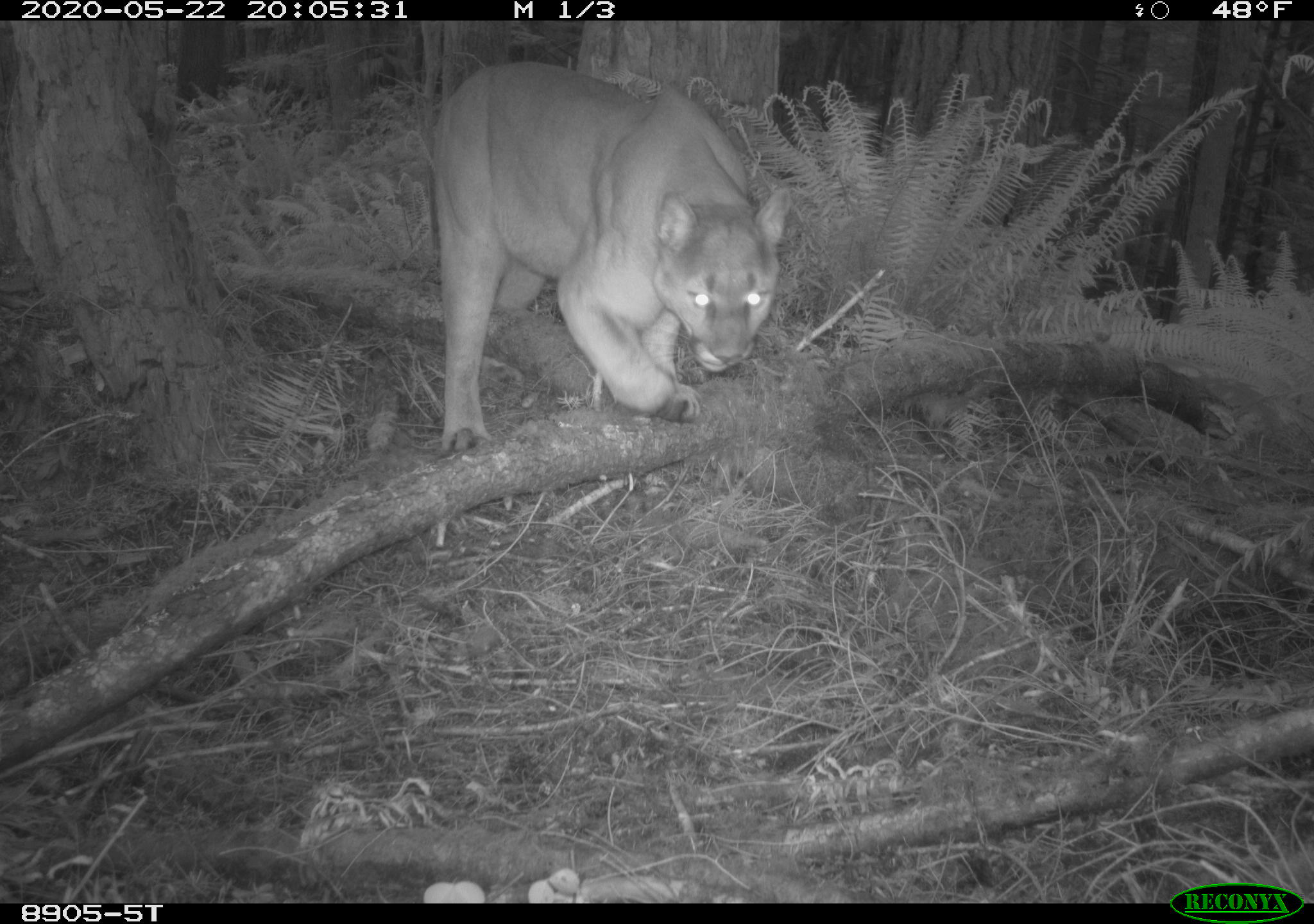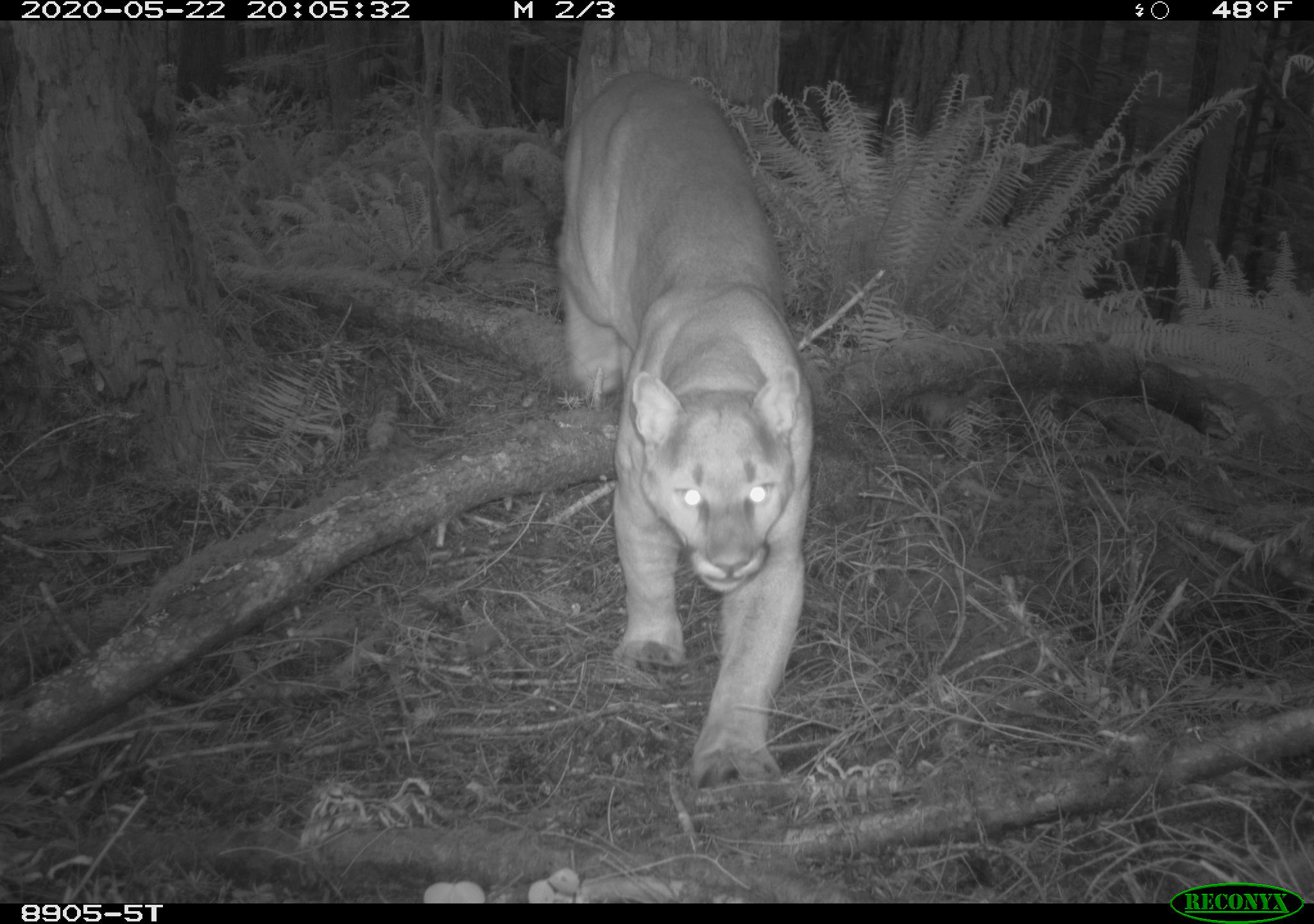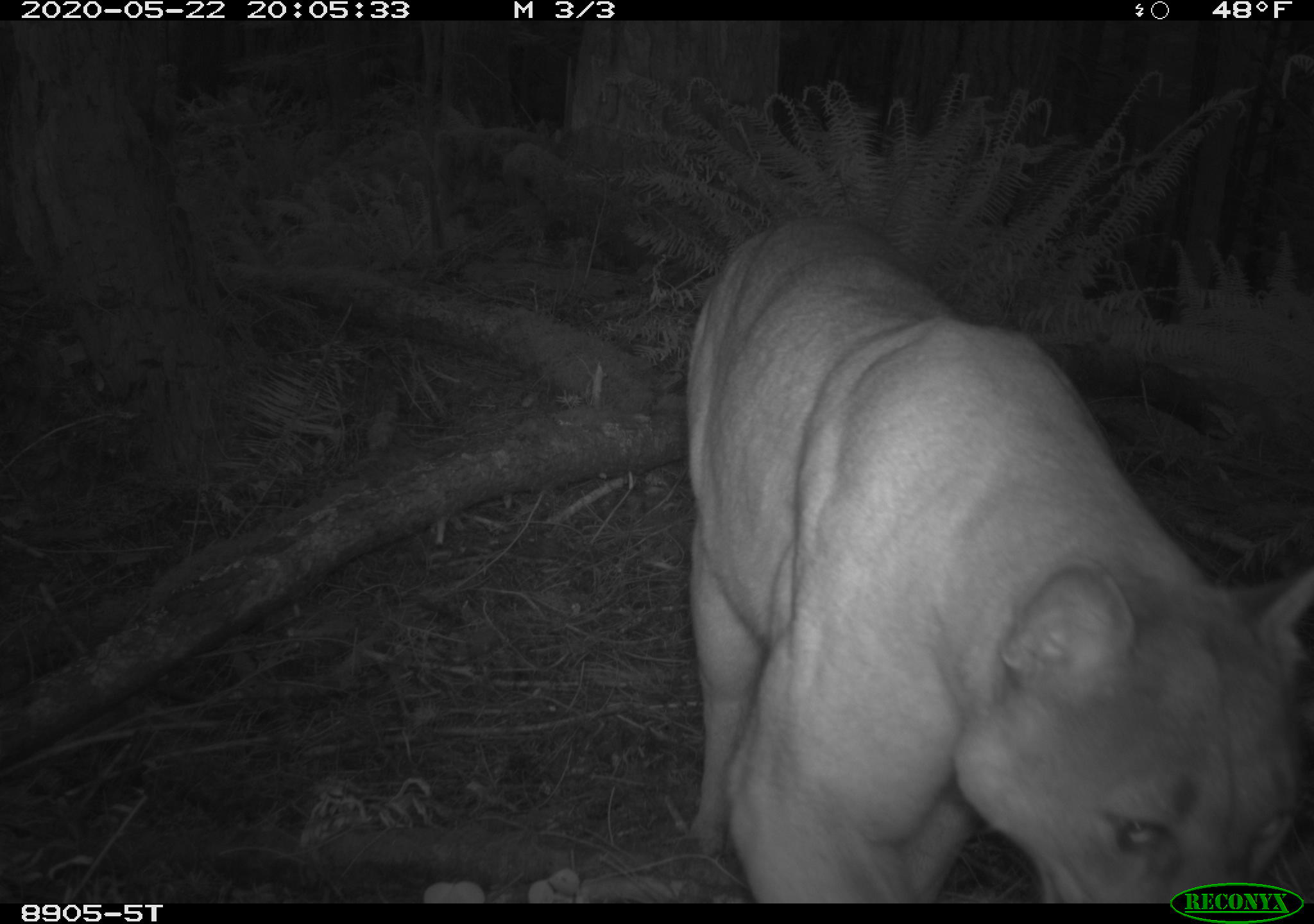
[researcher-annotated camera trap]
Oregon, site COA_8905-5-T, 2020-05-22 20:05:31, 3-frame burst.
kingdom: Animalia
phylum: Chordata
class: Mammalia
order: Carnivora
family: Felidae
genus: Puma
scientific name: Puma concolor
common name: cougar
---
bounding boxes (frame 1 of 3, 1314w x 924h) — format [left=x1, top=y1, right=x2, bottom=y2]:
cougar: [left=425, top=60, right=800, bottom=467]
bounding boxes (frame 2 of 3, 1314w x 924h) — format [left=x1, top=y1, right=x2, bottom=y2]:
cougar: [left=544, top=60, right=823, bottom=792]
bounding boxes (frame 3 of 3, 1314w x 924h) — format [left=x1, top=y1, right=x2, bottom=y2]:
cougar: [left=668, top=208, right=1309, bottom=875]